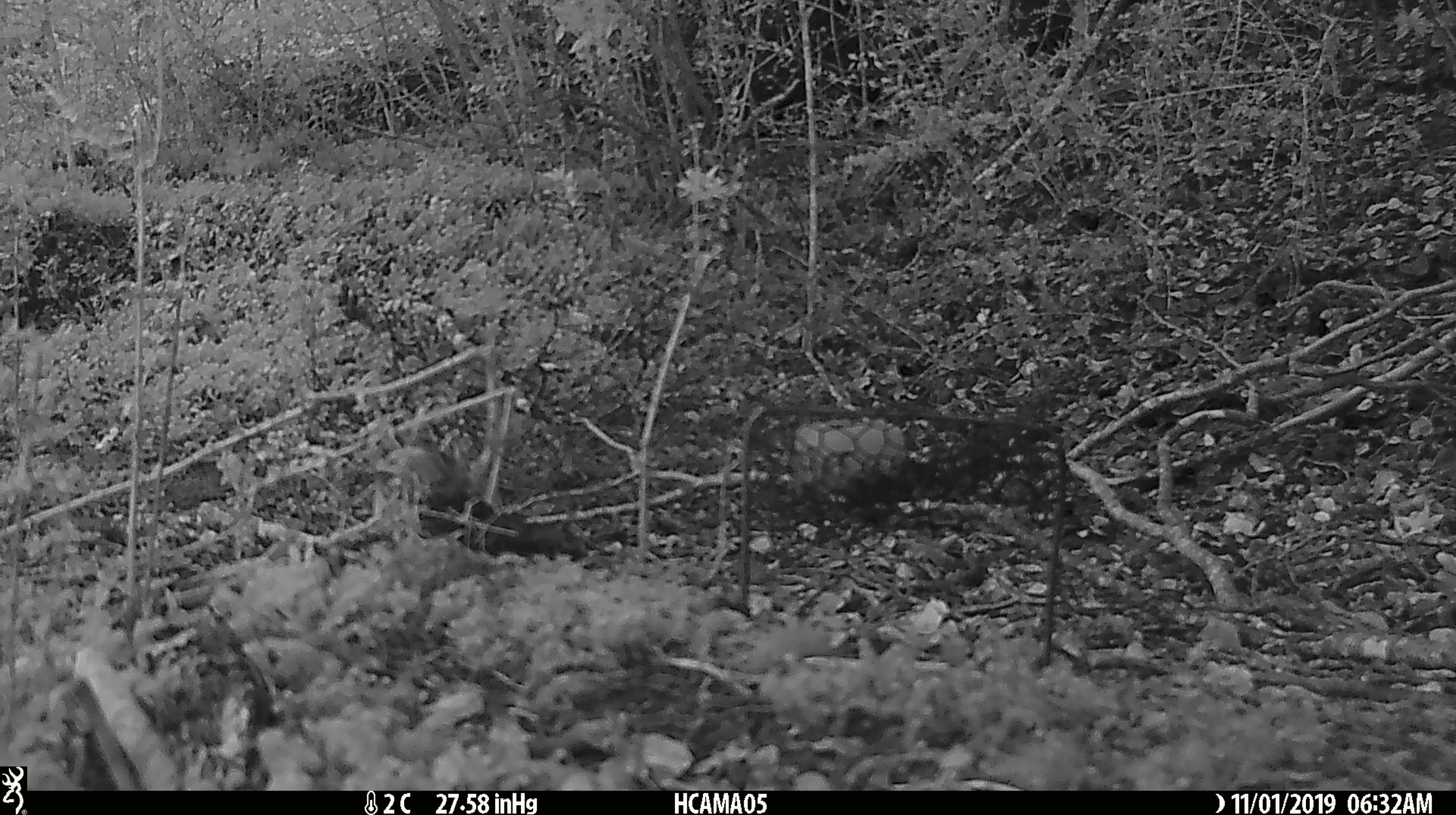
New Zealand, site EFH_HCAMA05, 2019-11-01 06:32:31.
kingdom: Animalia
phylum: Chordata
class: Mammalia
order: Rodentia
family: Muridae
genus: Mus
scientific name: Mus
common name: mouse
Mouse (Mus).